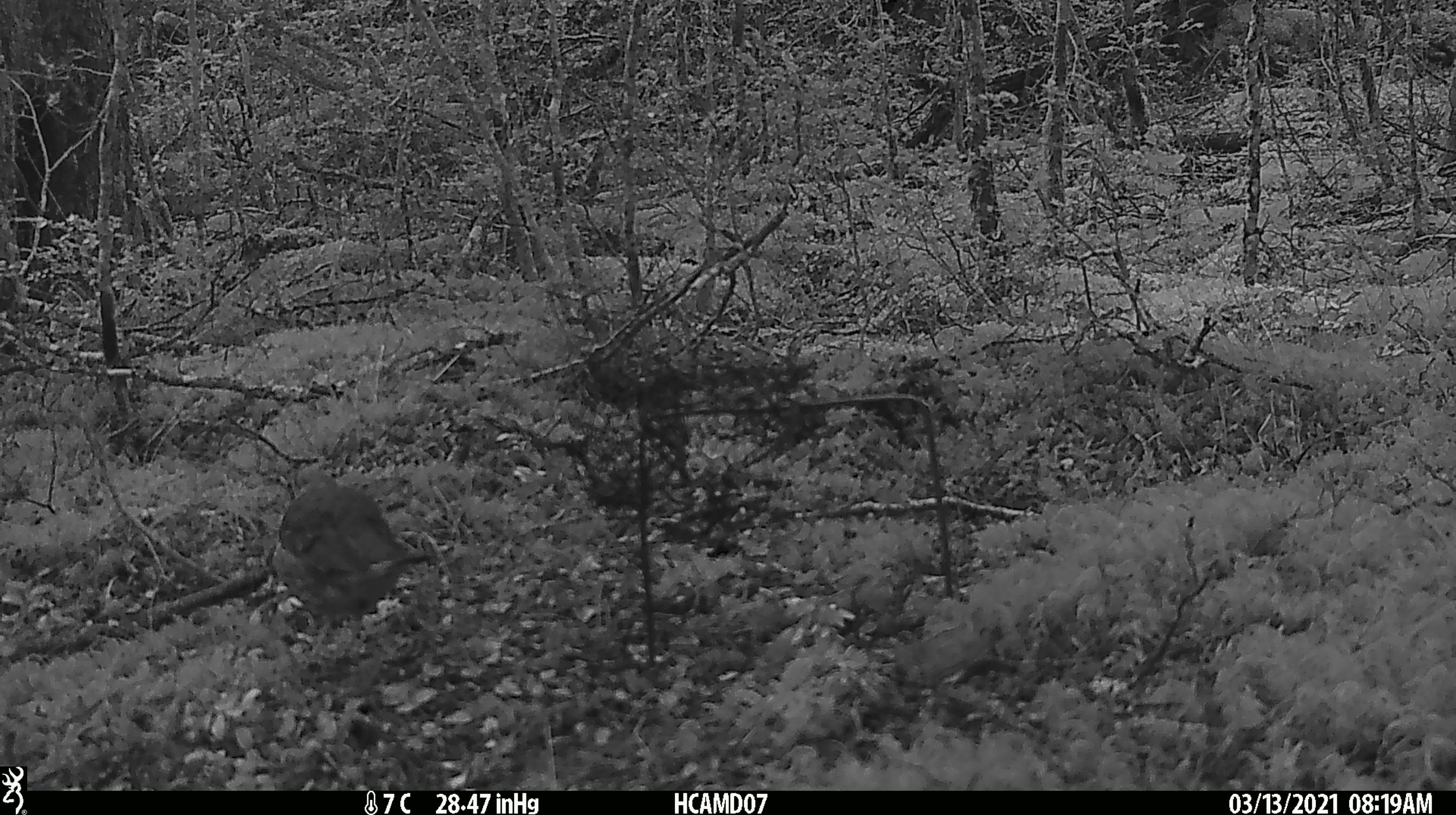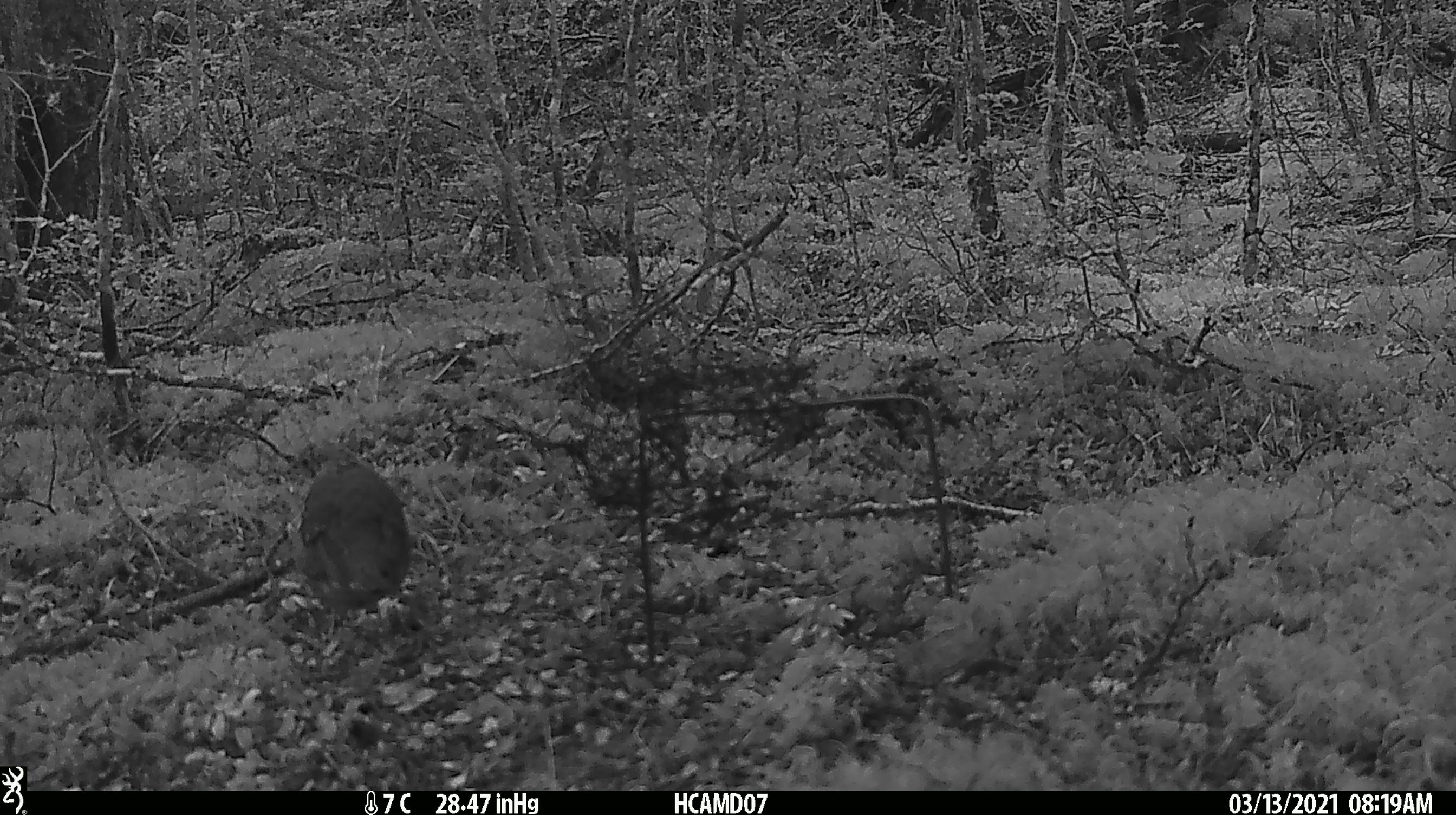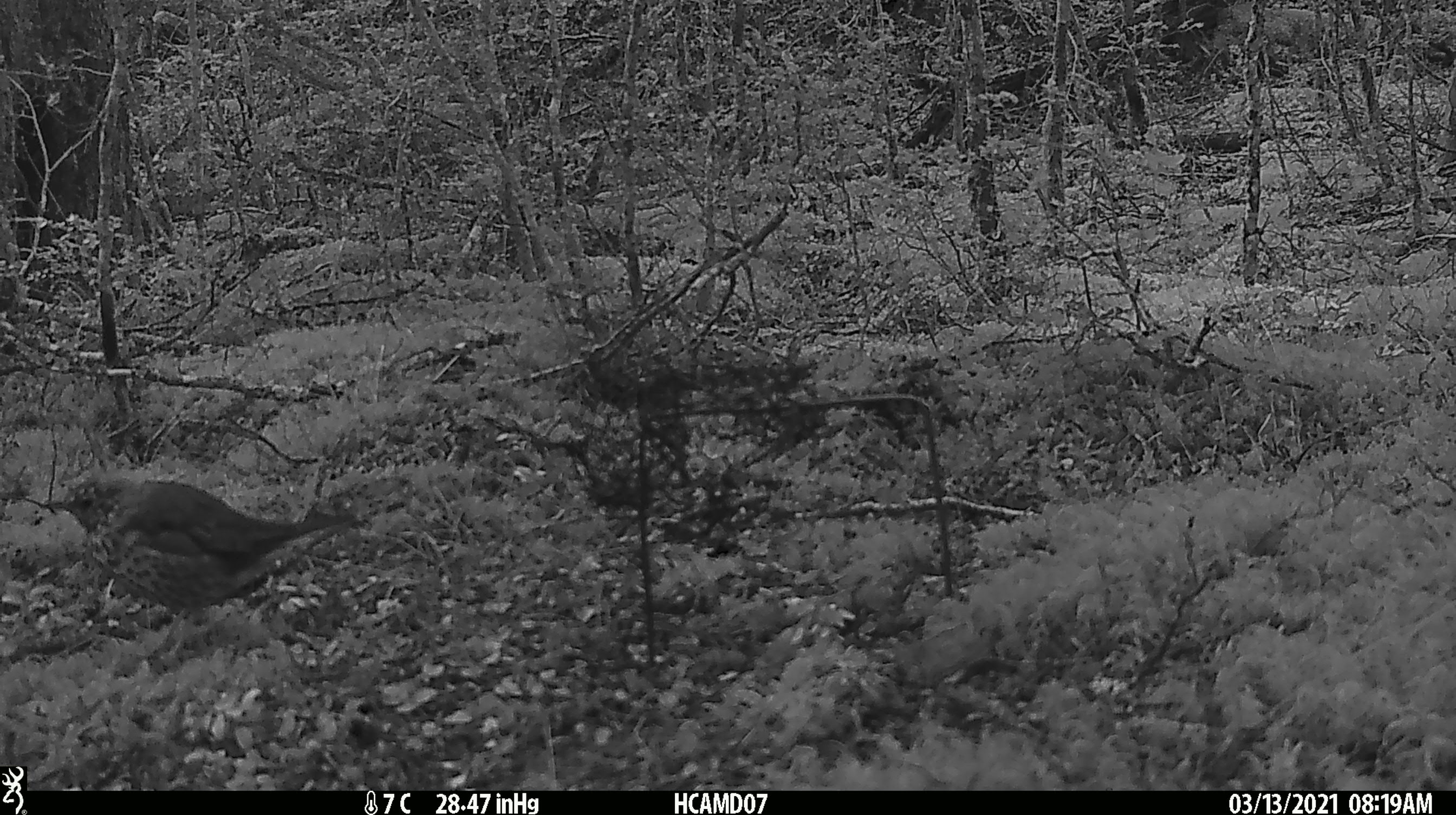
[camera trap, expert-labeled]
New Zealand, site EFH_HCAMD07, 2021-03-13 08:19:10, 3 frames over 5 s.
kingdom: Animalia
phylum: Chordata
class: Aves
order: Passeriformes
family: Turdidae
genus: Turdus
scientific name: Turdus philomelos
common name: song thrush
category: thrush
Thrush (song thrush) (Turdus philomelos).